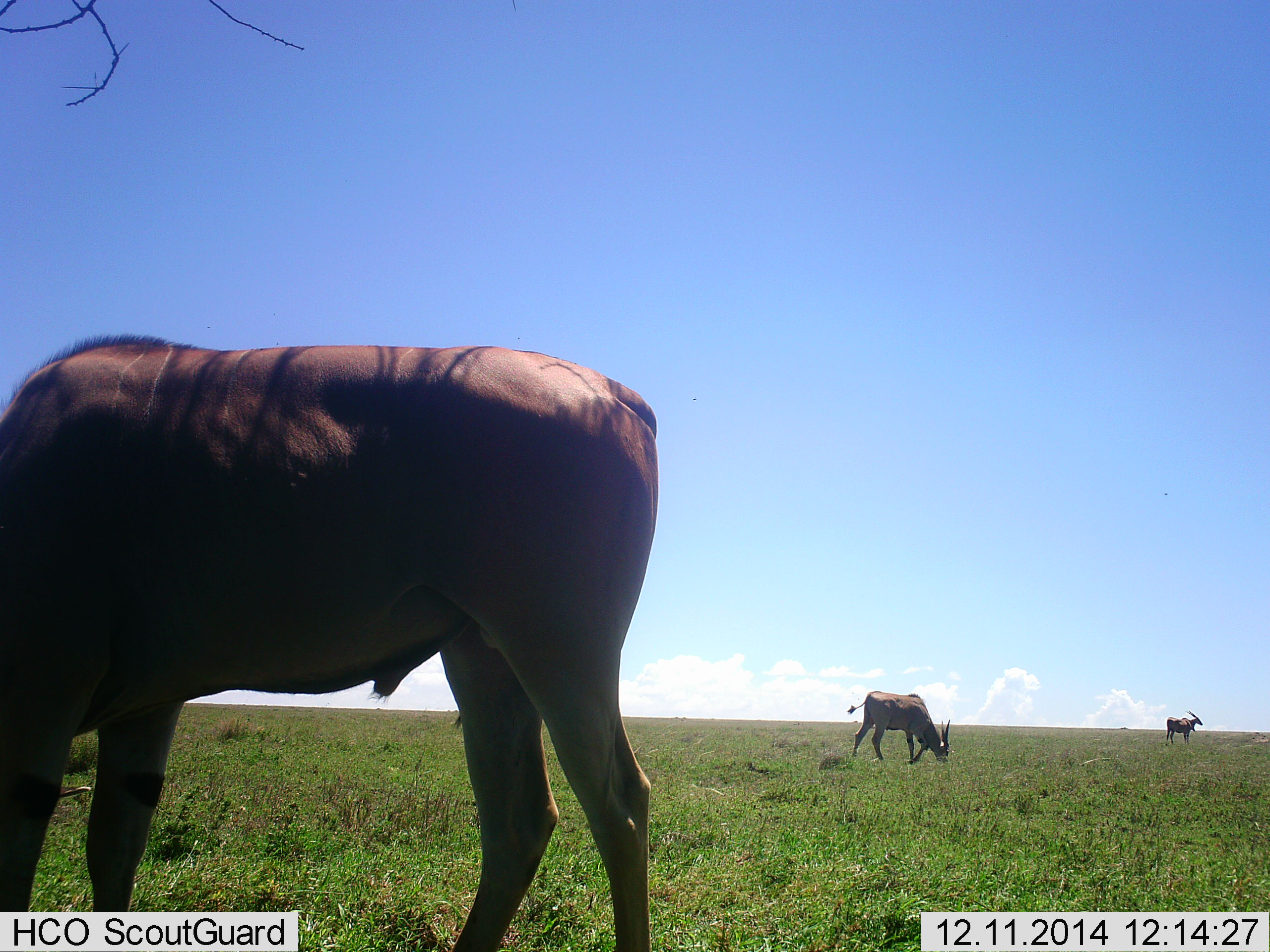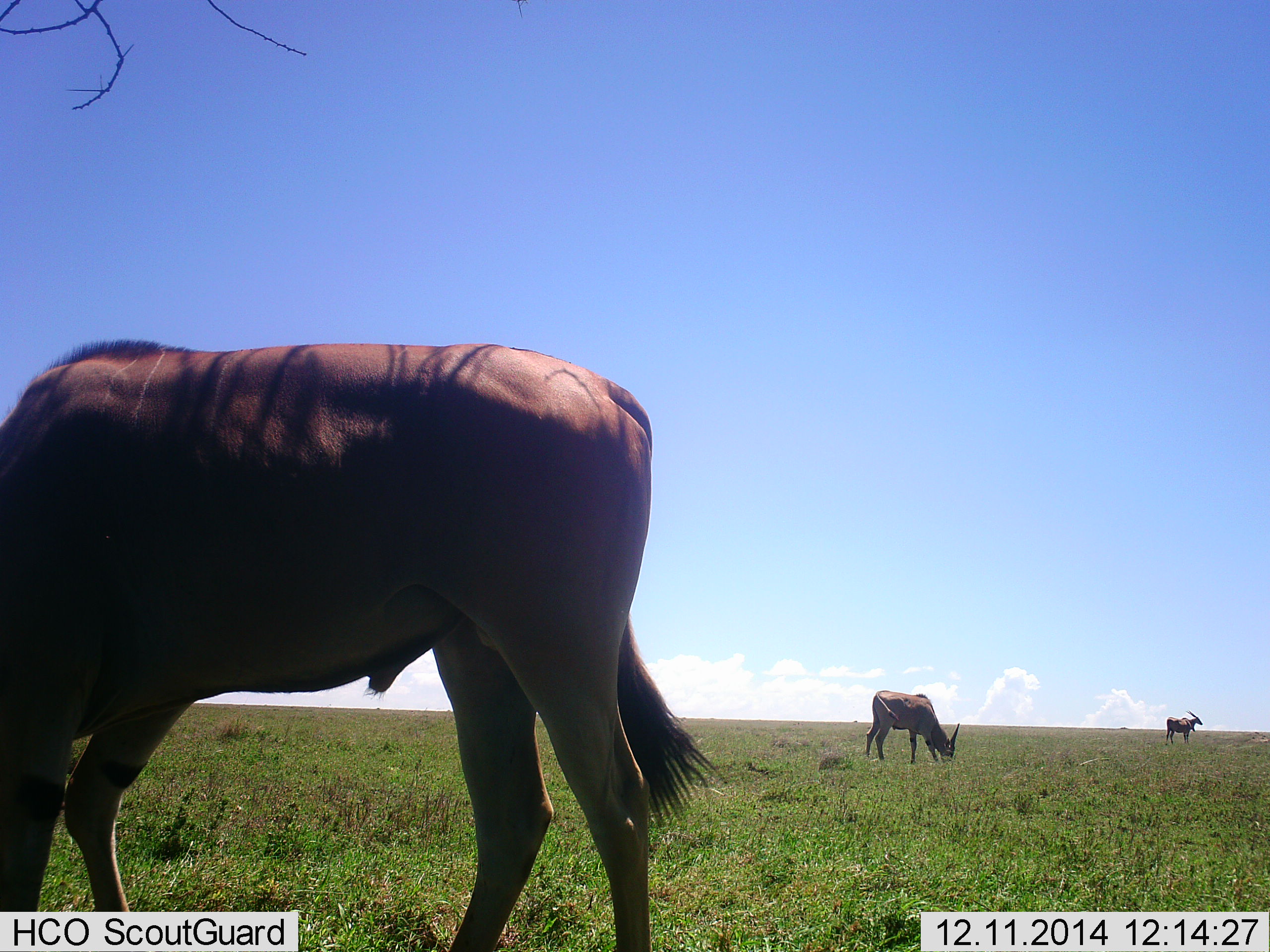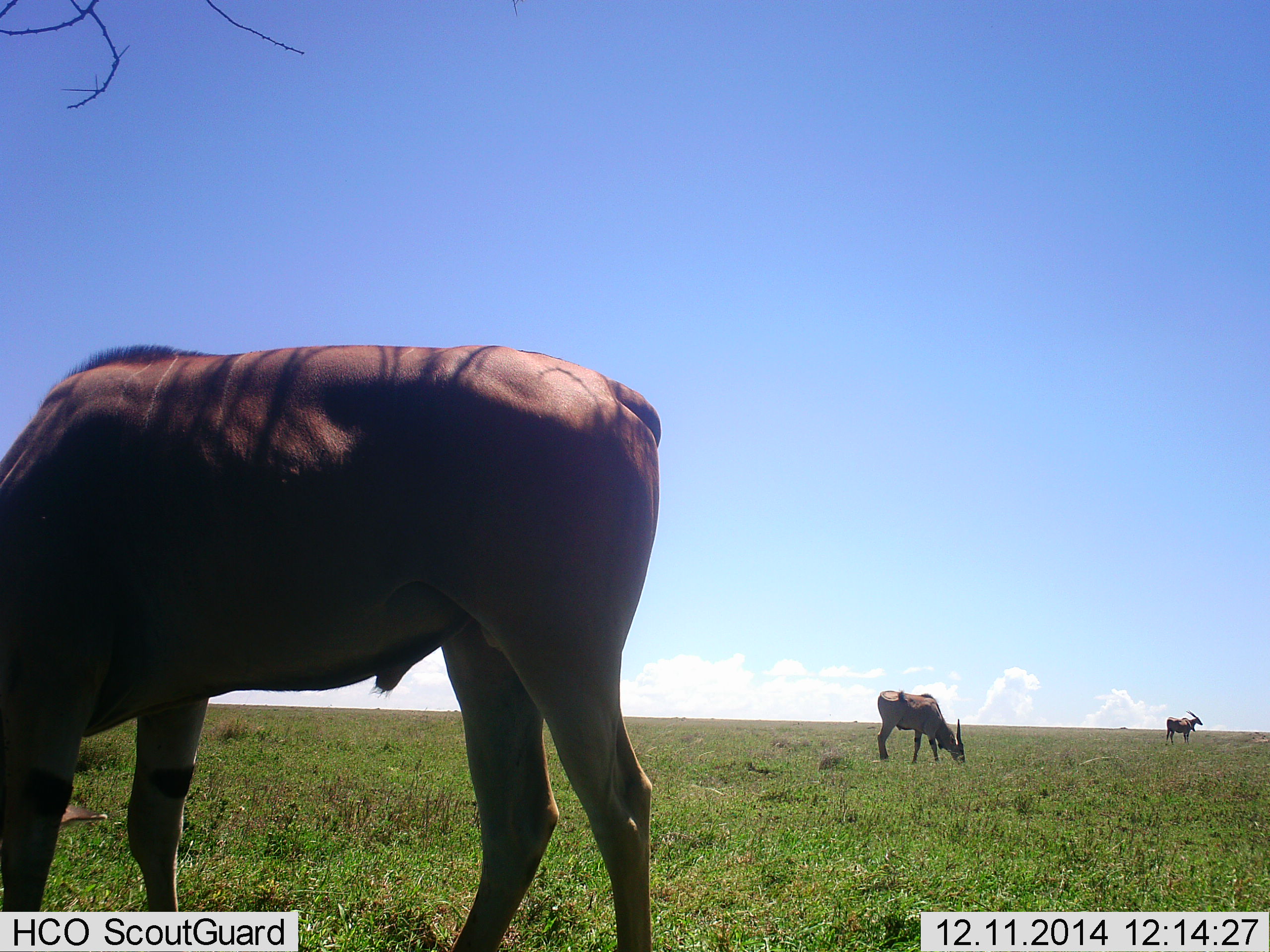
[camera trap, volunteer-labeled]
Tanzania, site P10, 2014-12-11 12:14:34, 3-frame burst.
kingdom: Animalia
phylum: Chordata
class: Mammalia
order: Artiodactyla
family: Bovidae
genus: Tragelaphus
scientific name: Tragelaphus oryx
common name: eland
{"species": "eland (Tragelaphus oryx)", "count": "3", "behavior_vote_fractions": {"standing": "60%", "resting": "0%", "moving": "10%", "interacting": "0%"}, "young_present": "0%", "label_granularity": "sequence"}